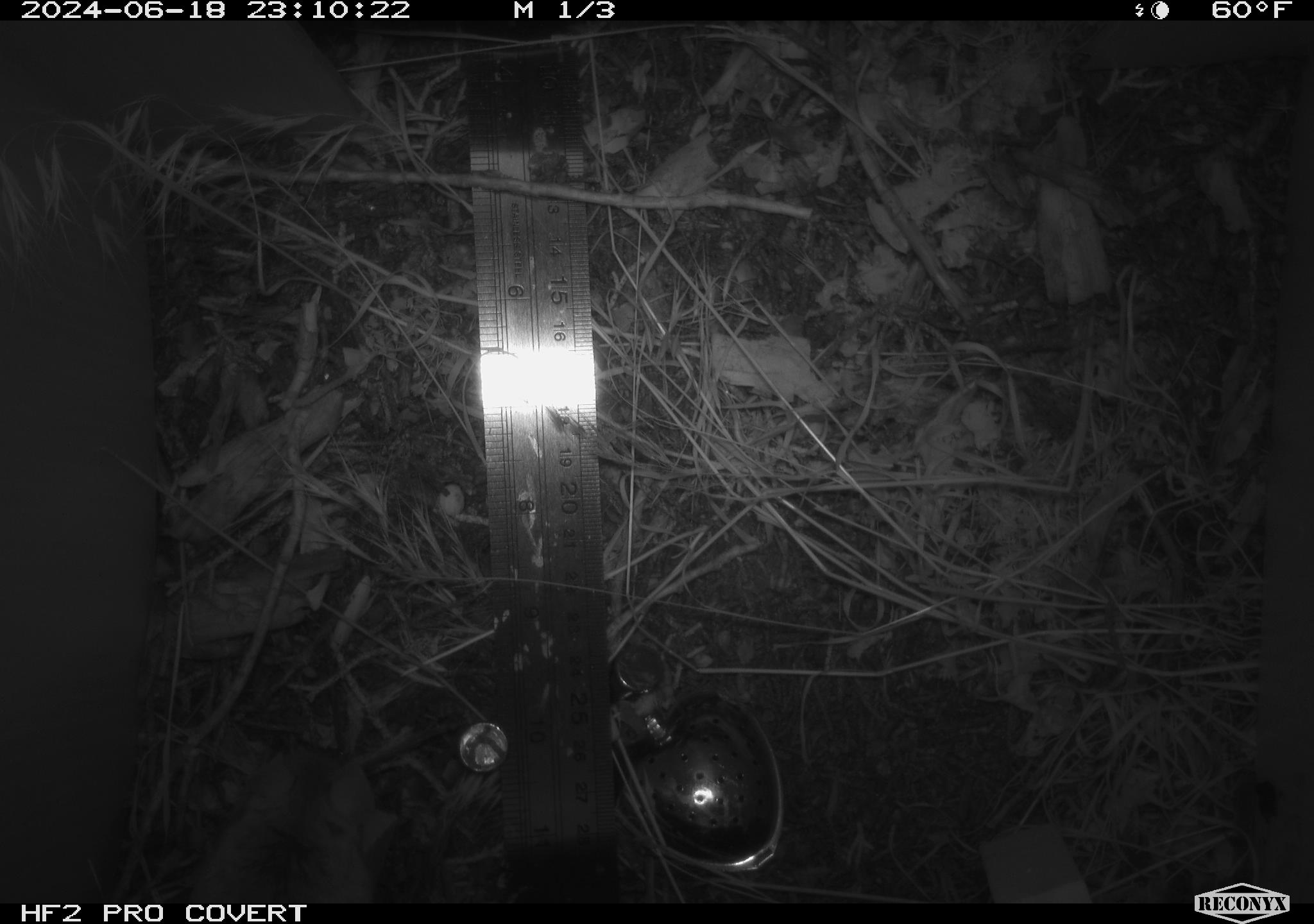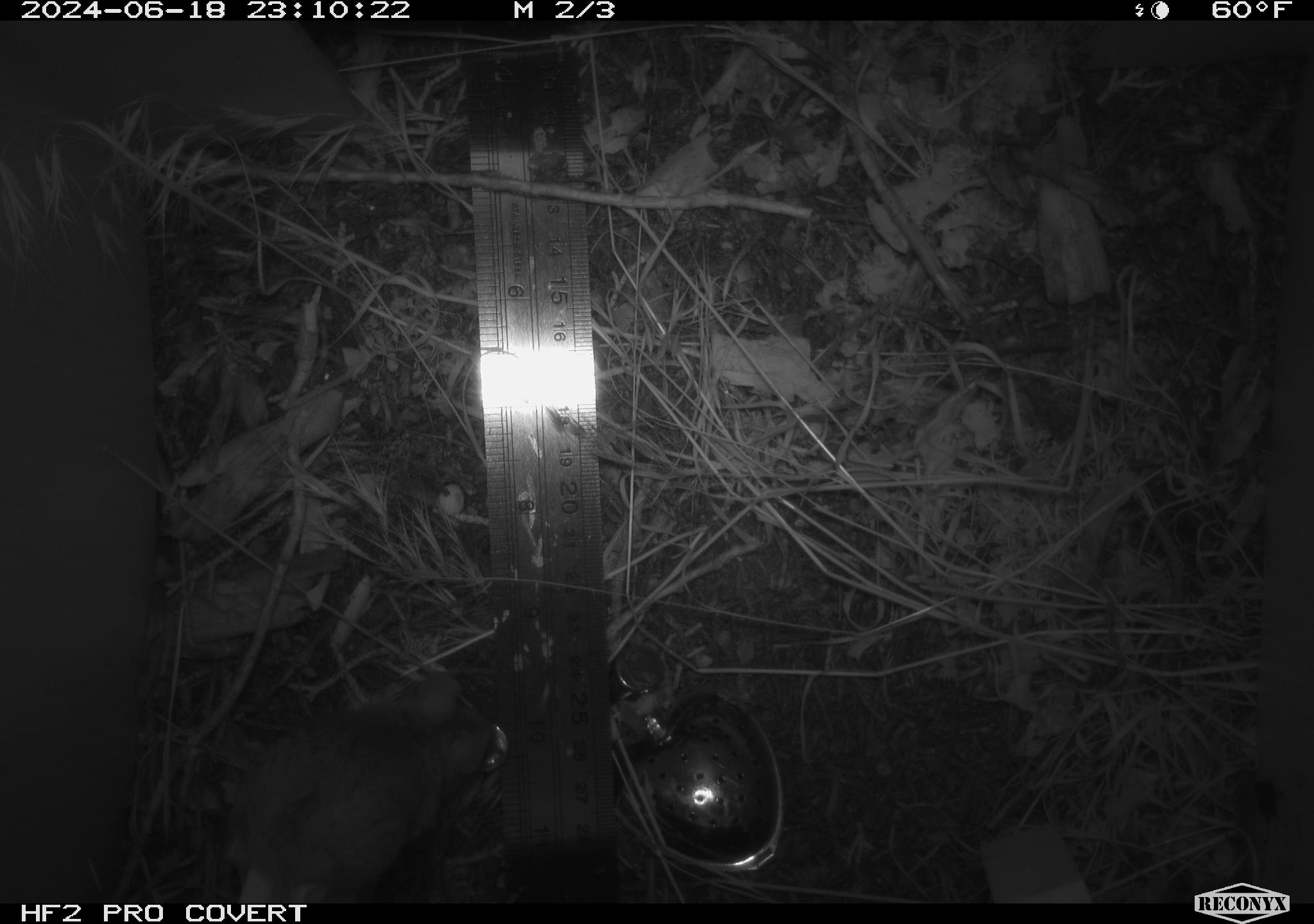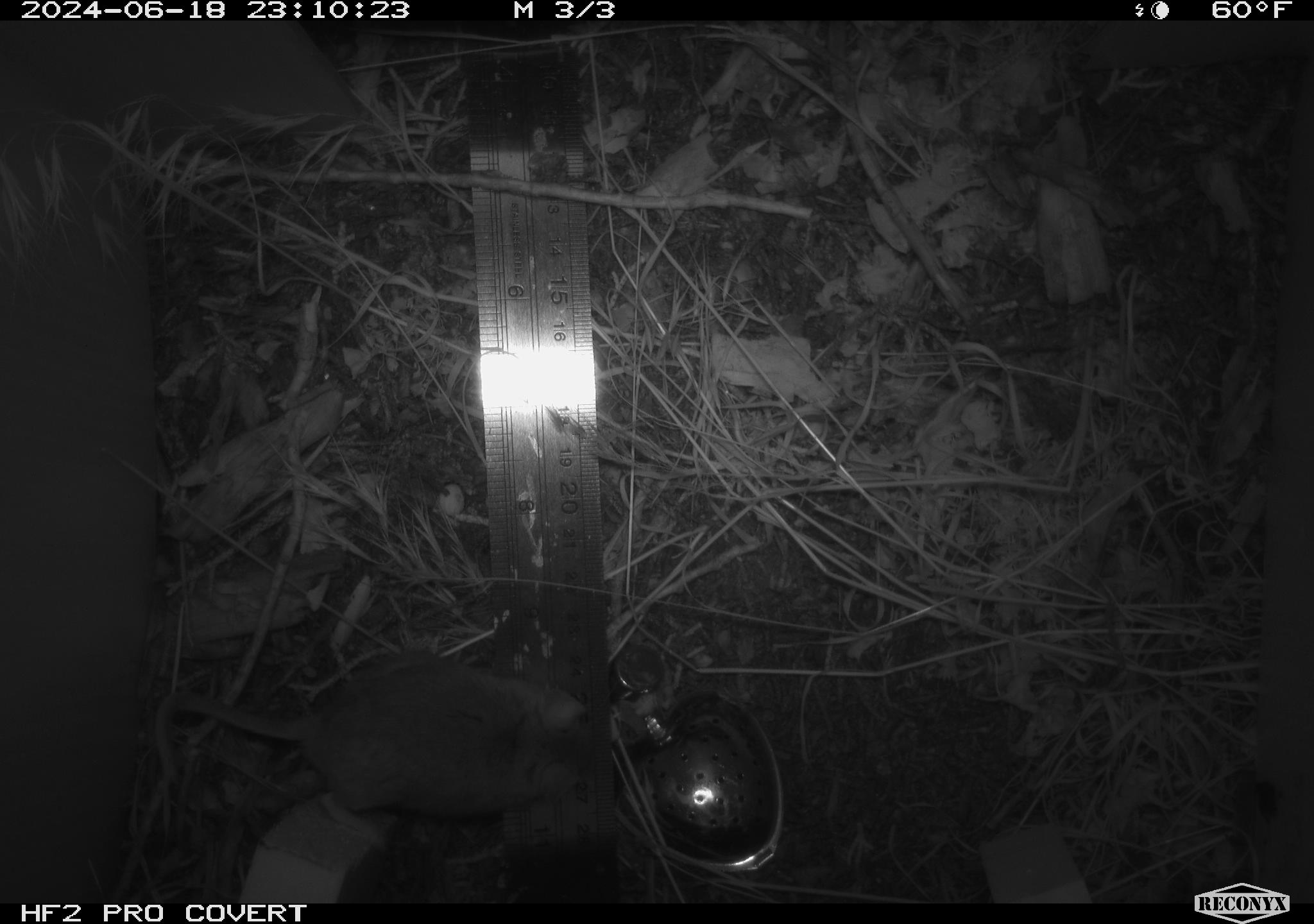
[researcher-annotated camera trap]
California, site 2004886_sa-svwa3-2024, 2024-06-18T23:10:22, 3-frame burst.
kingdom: Animalia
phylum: Chordata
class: Mammalia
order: Rodentia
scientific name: Rodentia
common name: mouse species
Mouse species (Rodentia).